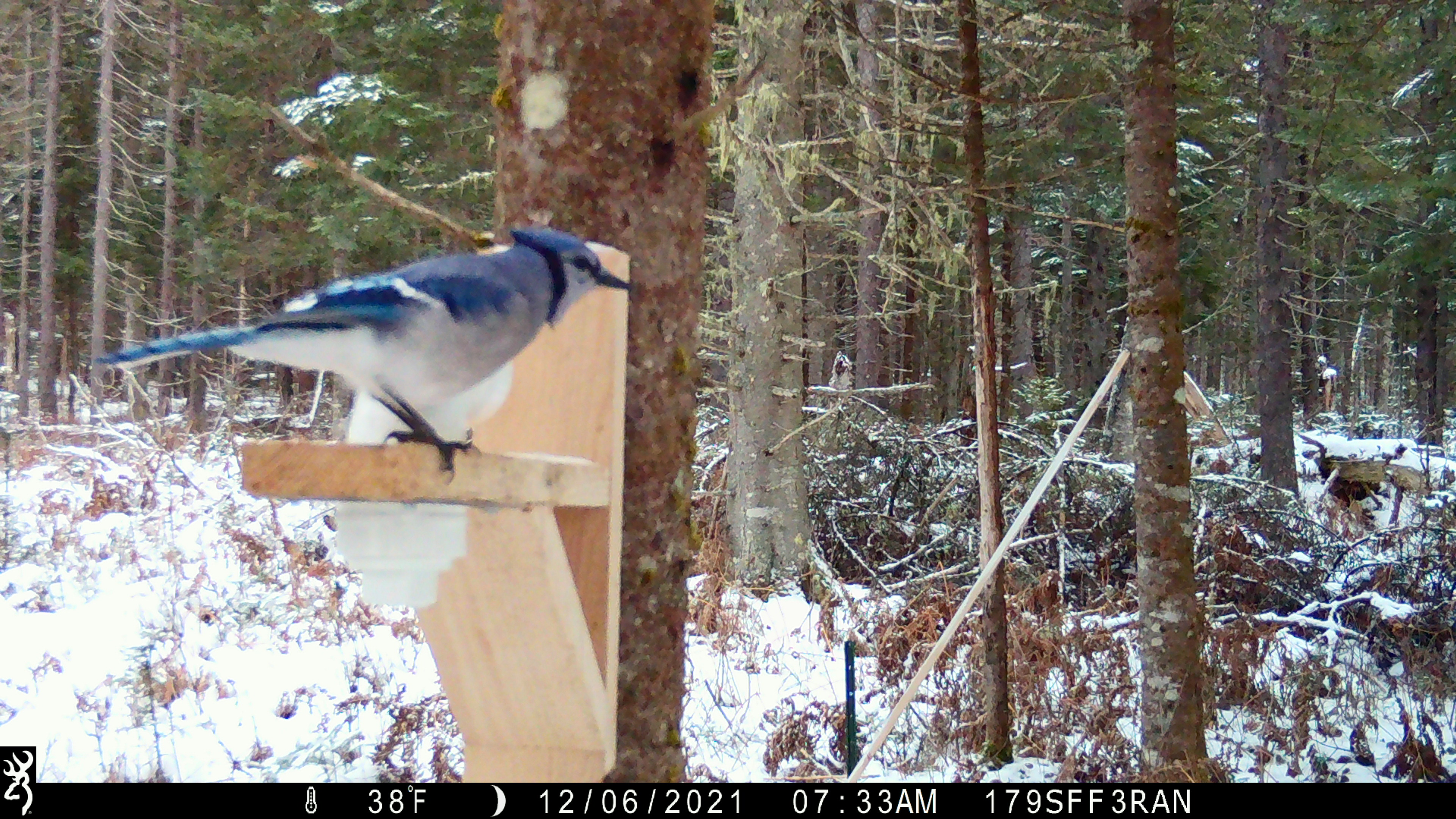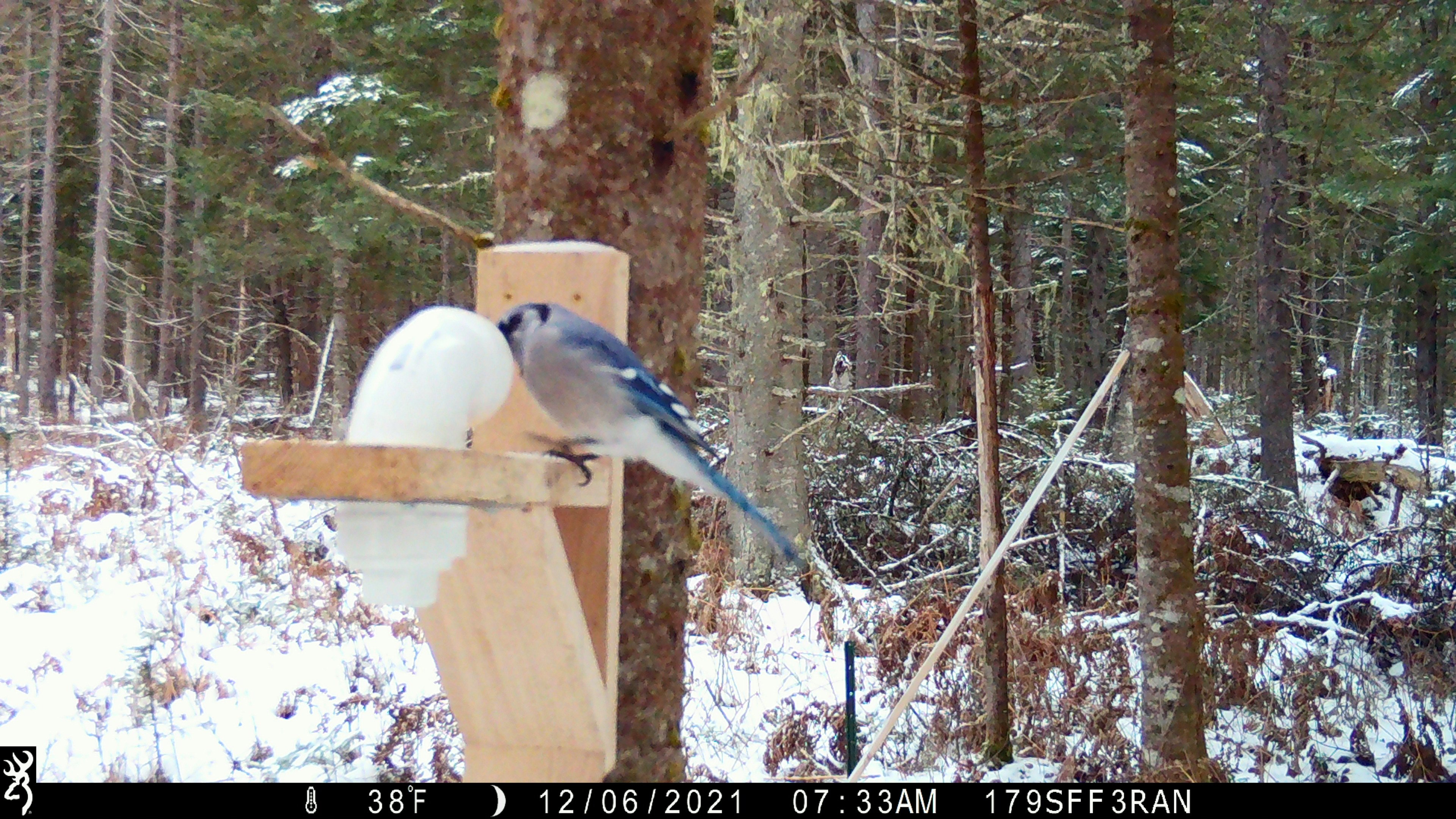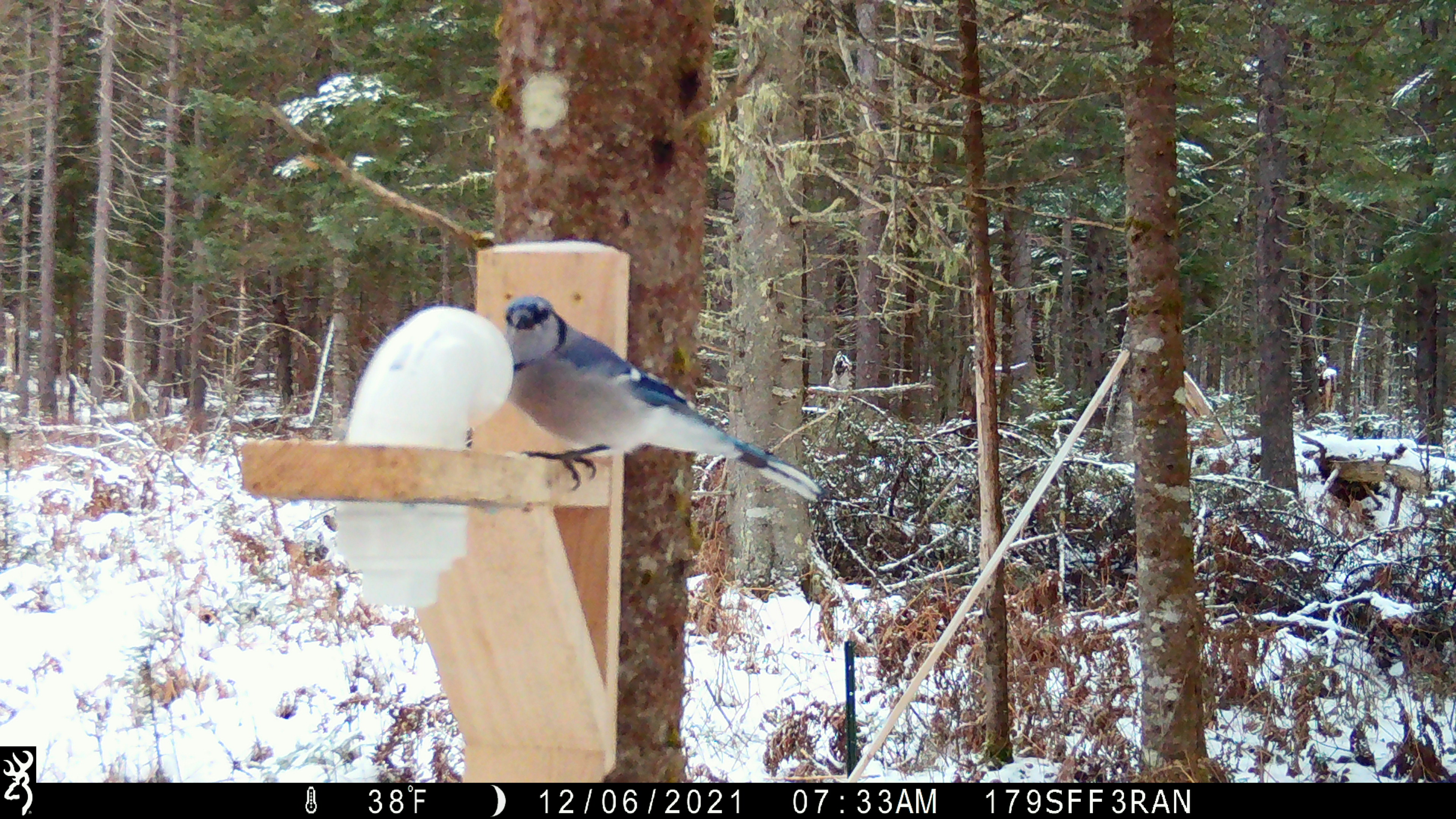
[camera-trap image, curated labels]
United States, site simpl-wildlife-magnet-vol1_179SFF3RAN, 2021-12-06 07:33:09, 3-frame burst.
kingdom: Animalia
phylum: Chordata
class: Aves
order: Passeriformes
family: Corvidae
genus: Cyanocitta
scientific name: Cyanocitta cristata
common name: blue jay